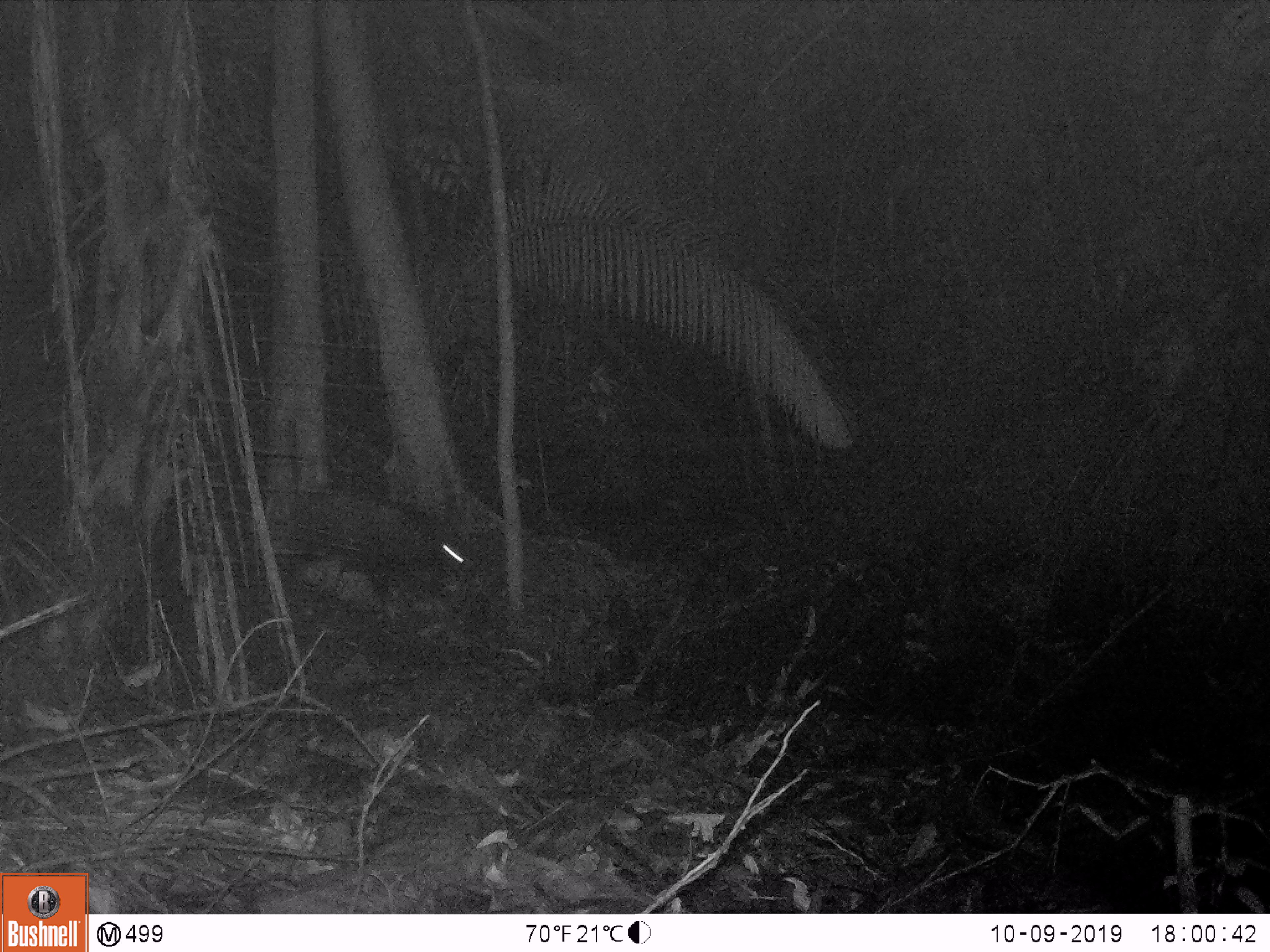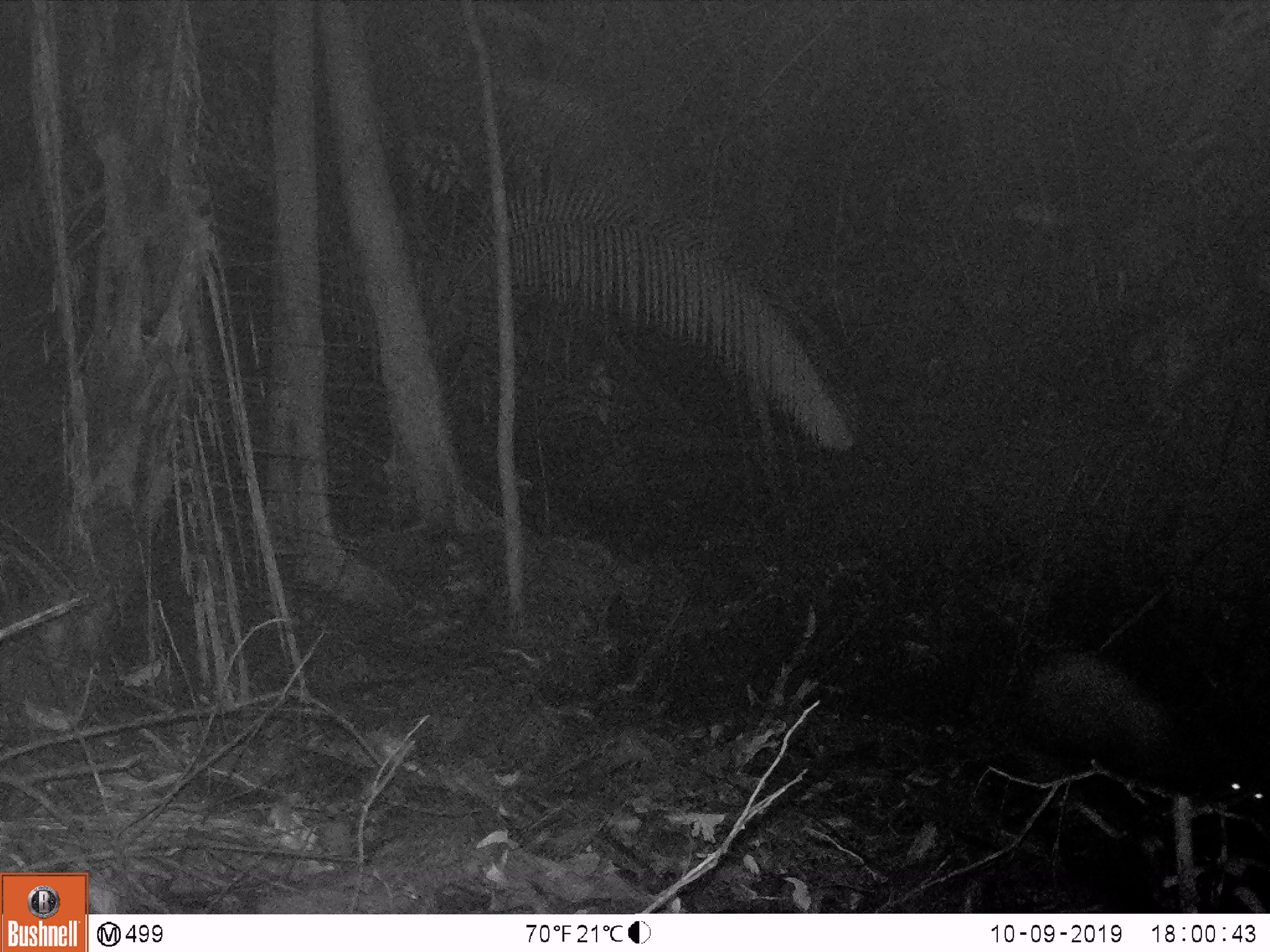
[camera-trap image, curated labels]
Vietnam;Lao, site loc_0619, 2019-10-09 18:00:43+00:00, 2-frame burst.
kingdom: Animalia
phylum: Chordata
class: Mammalia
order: Artiodactyla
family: Bovidae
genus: Capricornis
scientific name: Capricornis sumatraensis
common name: chinese serow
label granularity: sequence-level